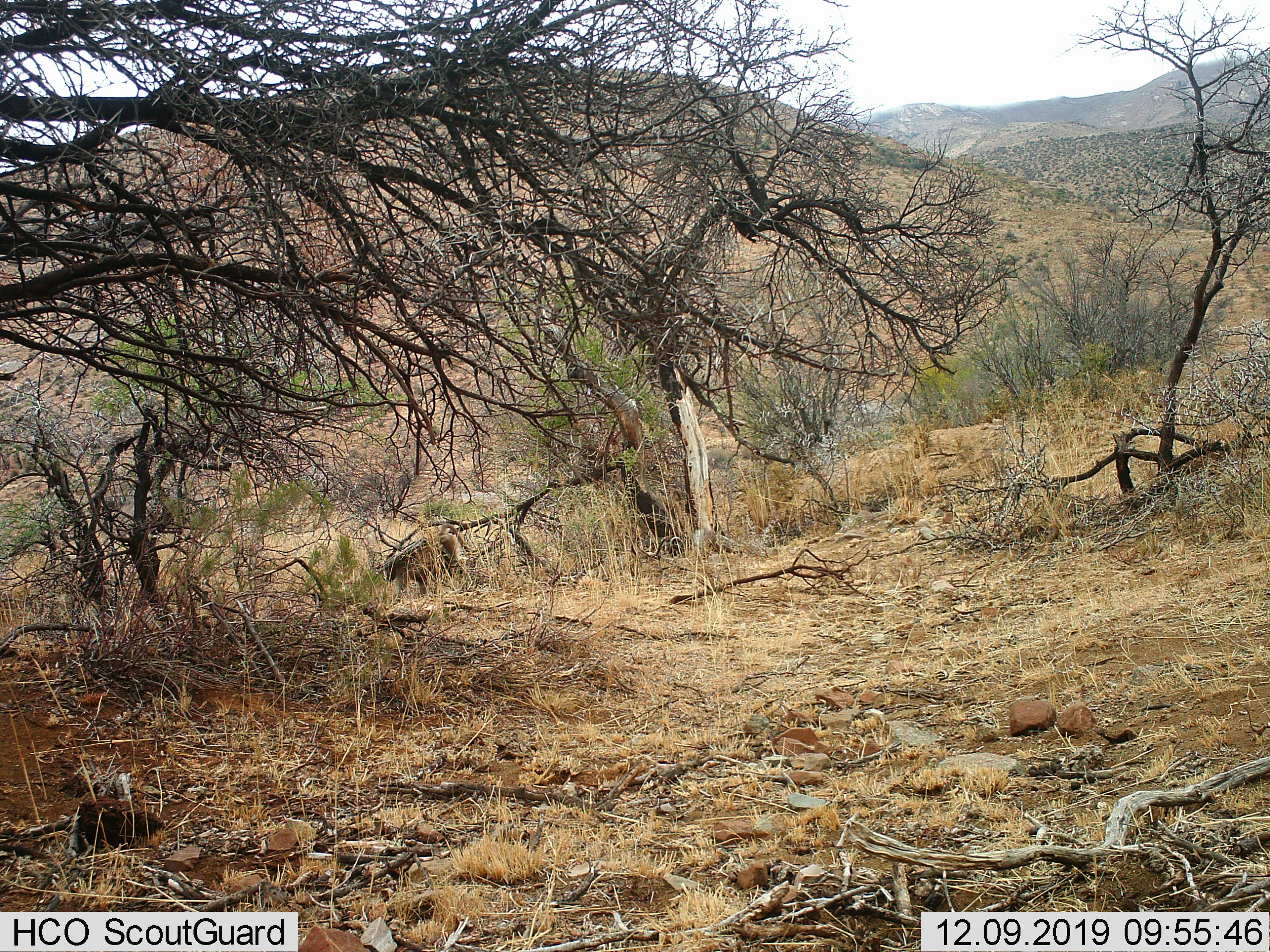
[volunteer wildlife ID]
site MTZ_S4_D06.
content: unidentified animal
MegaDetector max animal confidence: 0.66